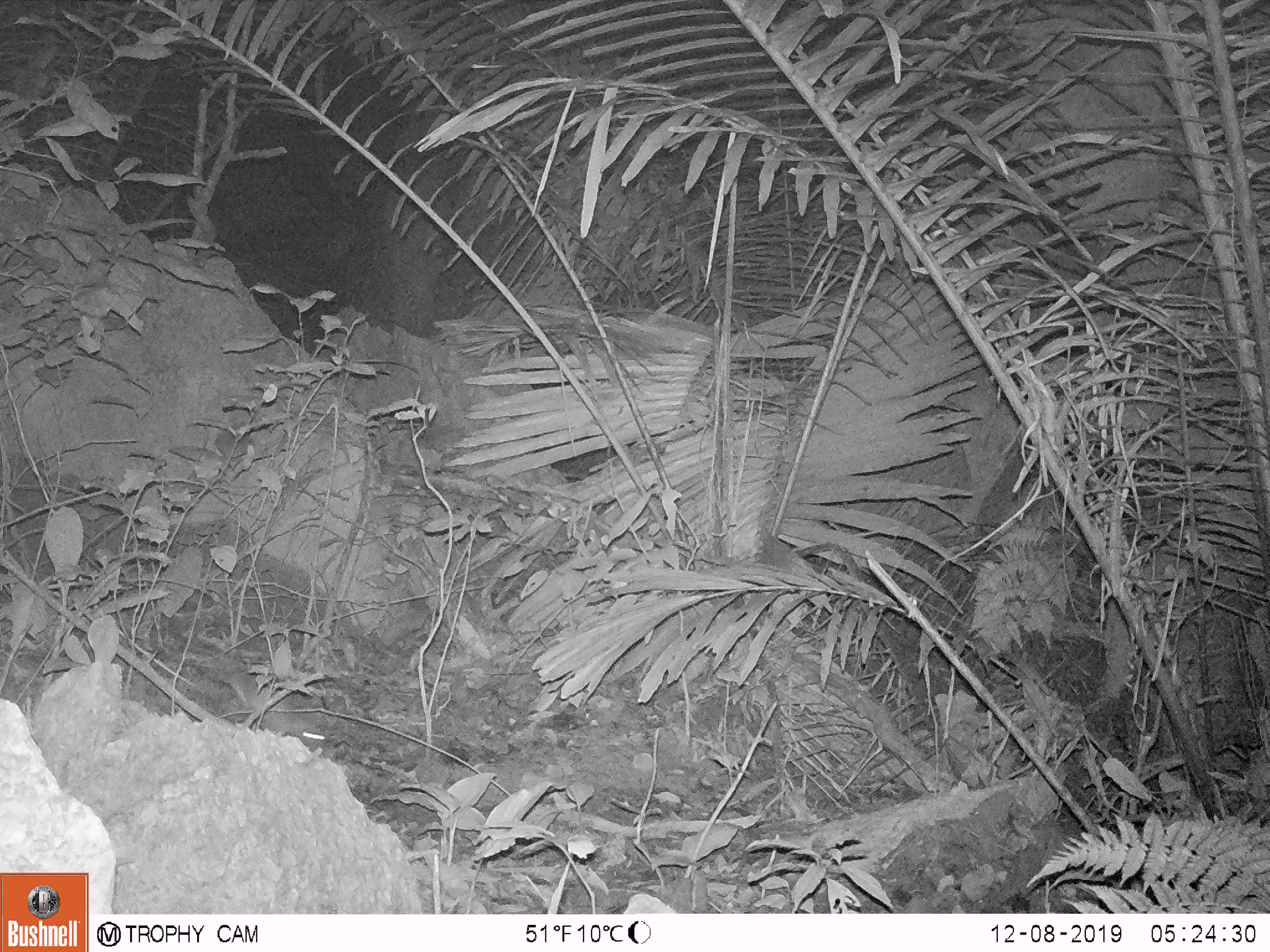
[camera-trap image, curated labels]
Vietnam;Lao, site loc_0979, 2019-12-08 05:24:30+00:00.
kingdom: Animalia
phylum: Chordata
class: Mammalia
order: Rodentia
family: Muridae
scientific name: Muridae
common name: old-world mice and rats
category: unidentified murid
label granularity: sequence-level